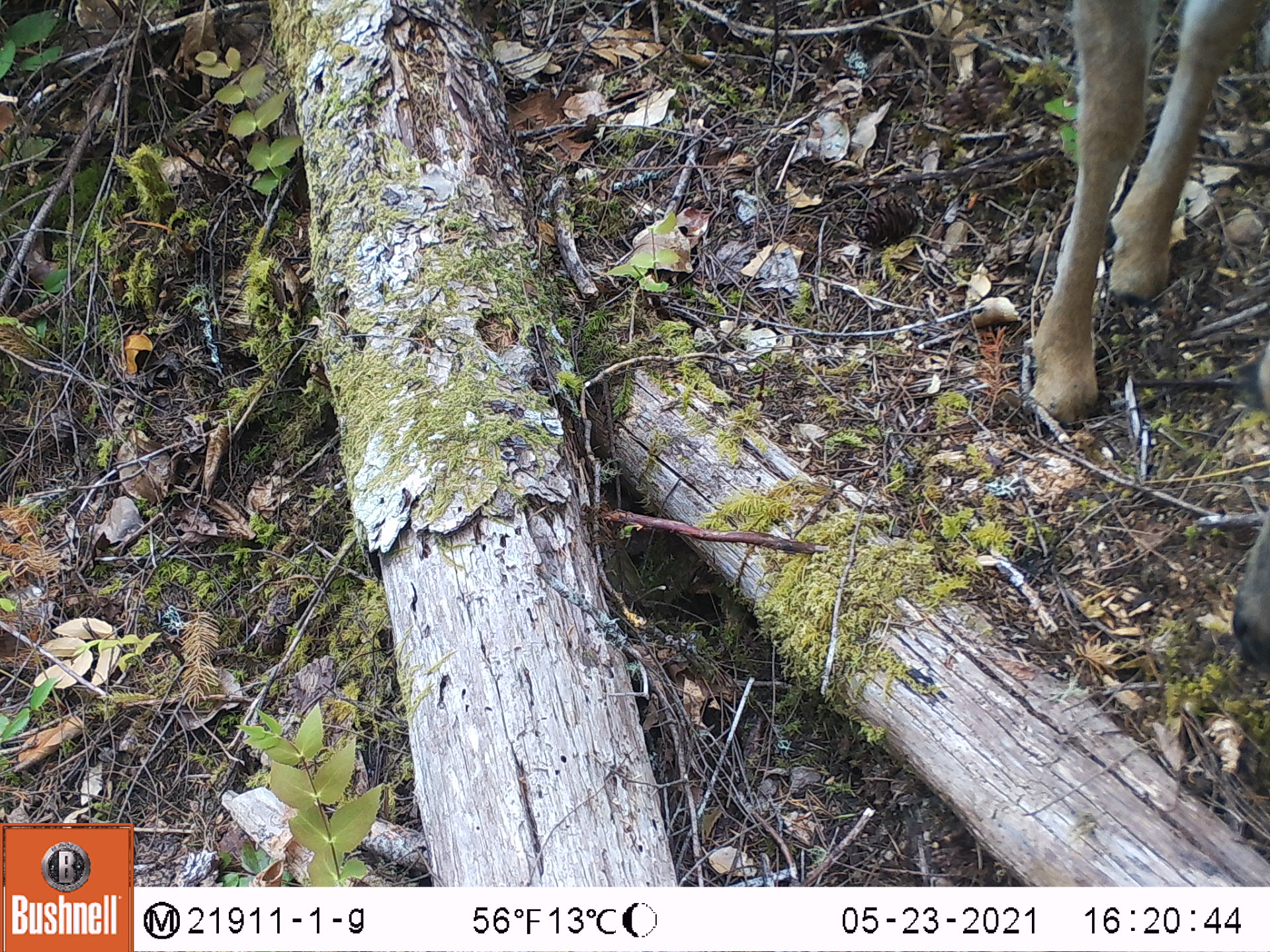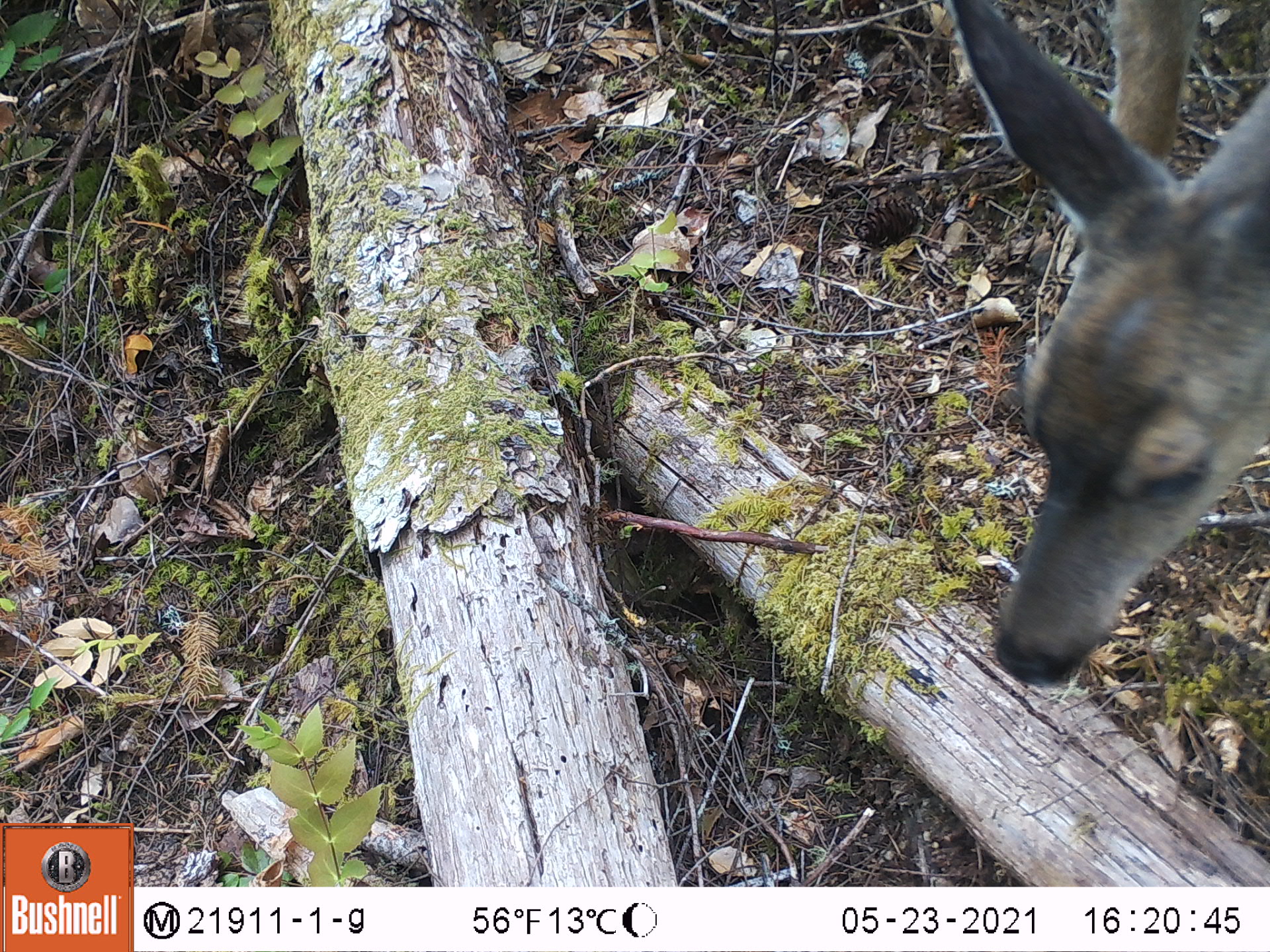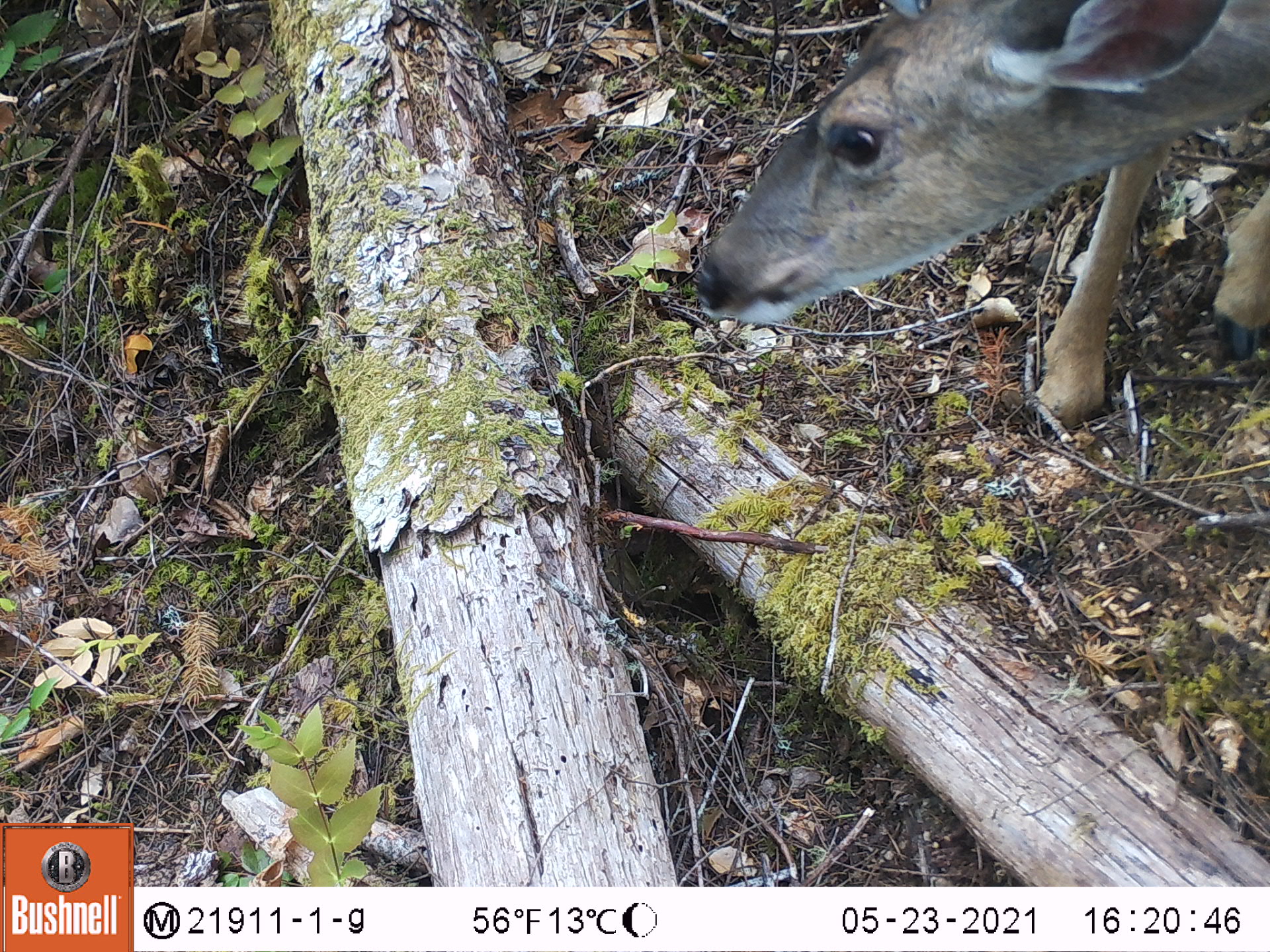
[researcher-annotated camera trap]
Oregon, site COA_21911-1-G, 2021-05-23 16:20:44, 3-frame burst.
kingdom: Animalia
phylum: Chordata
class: Mammalia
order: Artiodactyla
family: Cervidae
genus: Odocoileus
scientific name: Odocoileus hemionus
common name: black-tailed deer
Black-tailed deer (Odocoileus hemionus).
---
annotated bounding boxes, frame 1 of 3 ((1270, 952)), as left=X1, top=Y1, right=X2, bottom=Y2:
black-tailed deer: left=1016, top=4, right=1264, bottom=687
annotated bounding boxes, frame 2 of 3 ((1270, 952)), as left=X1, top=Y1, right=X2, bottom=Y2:
black-tailed deer: left=941, top=1, right=1268, bottom=693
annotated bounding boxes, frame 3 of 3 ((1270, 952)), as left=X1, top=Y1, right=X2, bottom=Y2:
black-tailed deer: left=678, top=4, right=1268, bottom=432